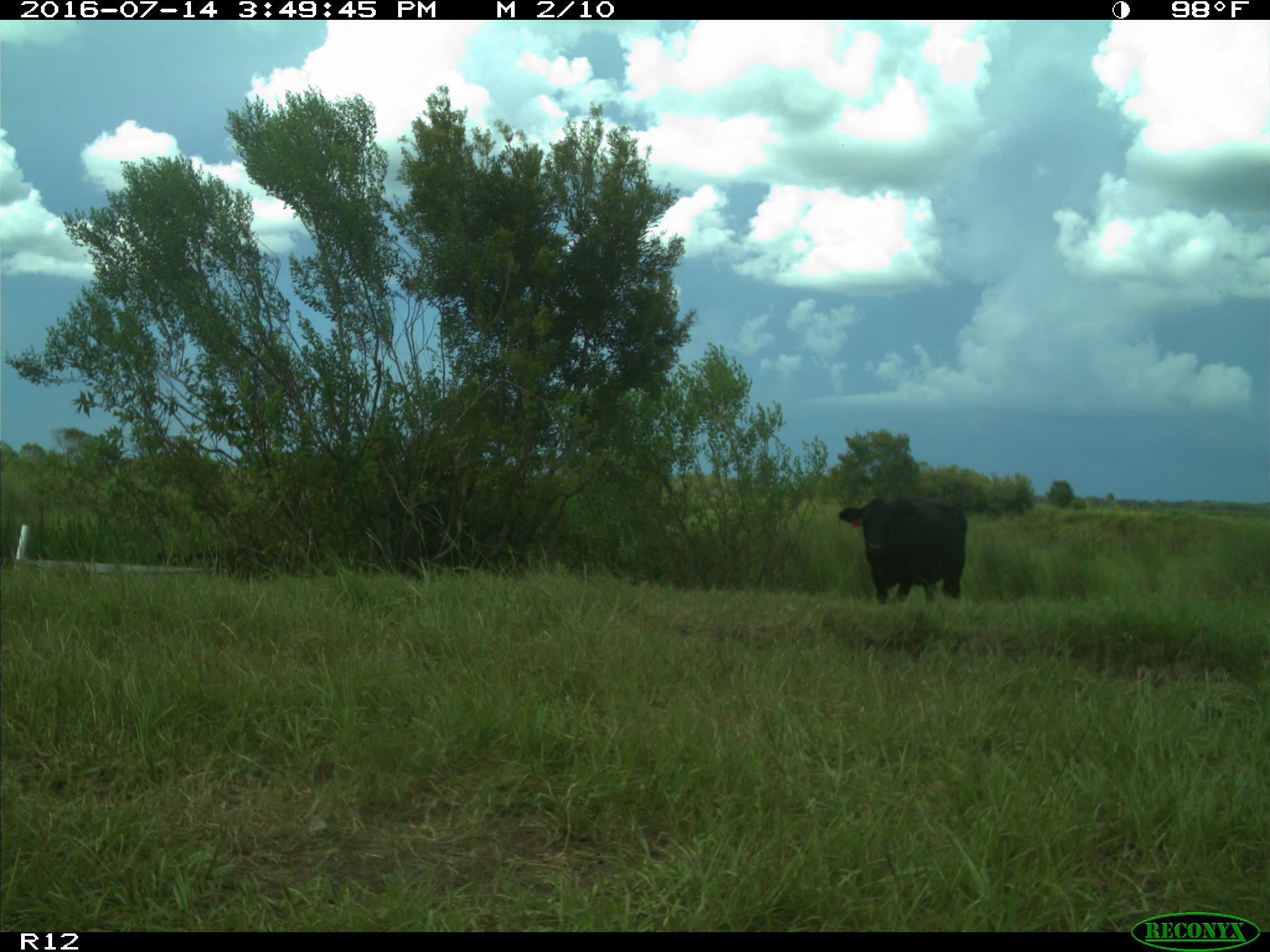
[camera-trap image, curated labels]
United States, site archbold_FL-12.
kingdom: Animalia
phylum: Chordata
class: Mammalia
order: Artiodactyla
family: Bovidae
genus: Bos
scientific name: Bos taurus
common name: domestic cow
Bos taurus (domestic cow).